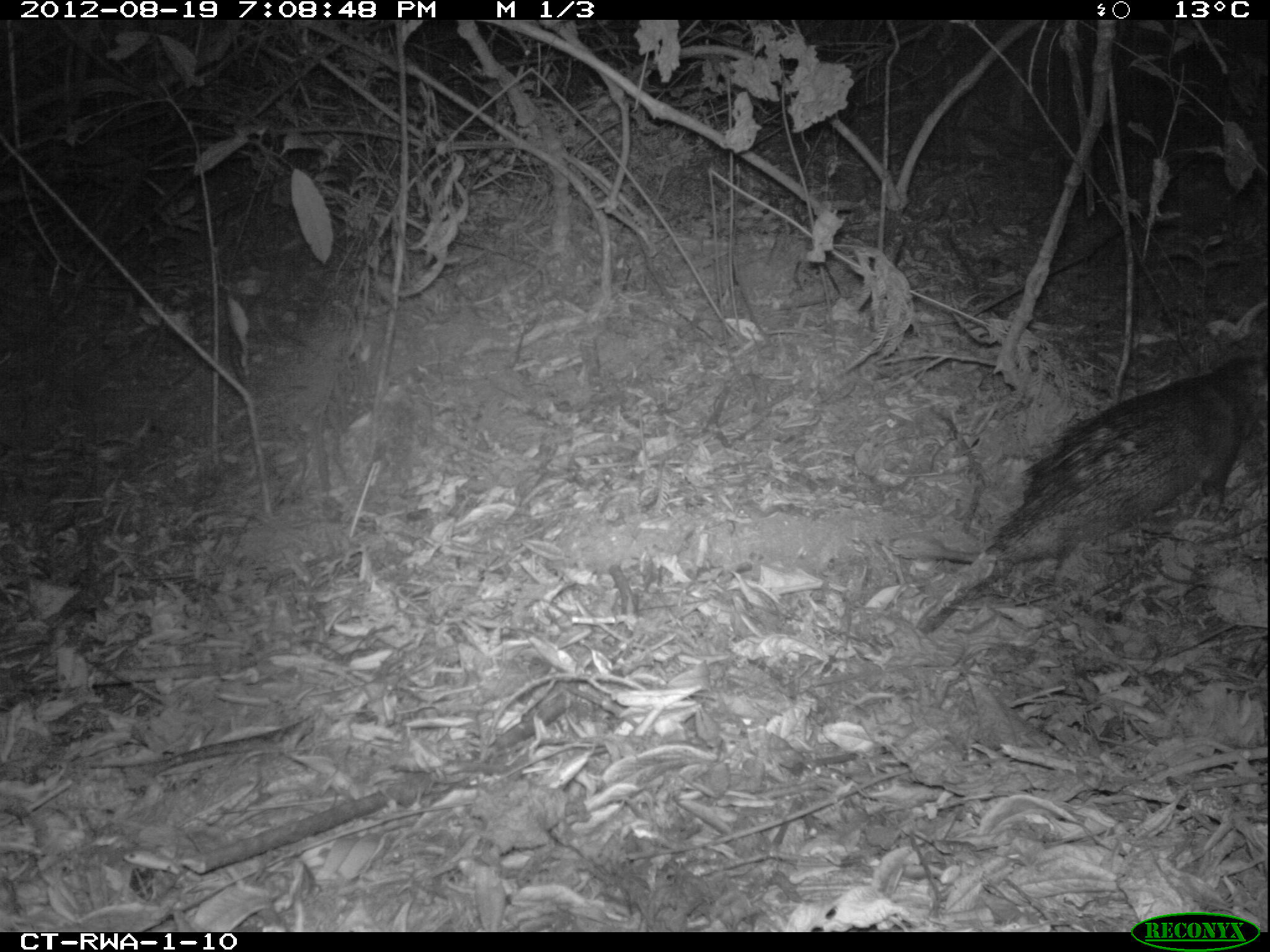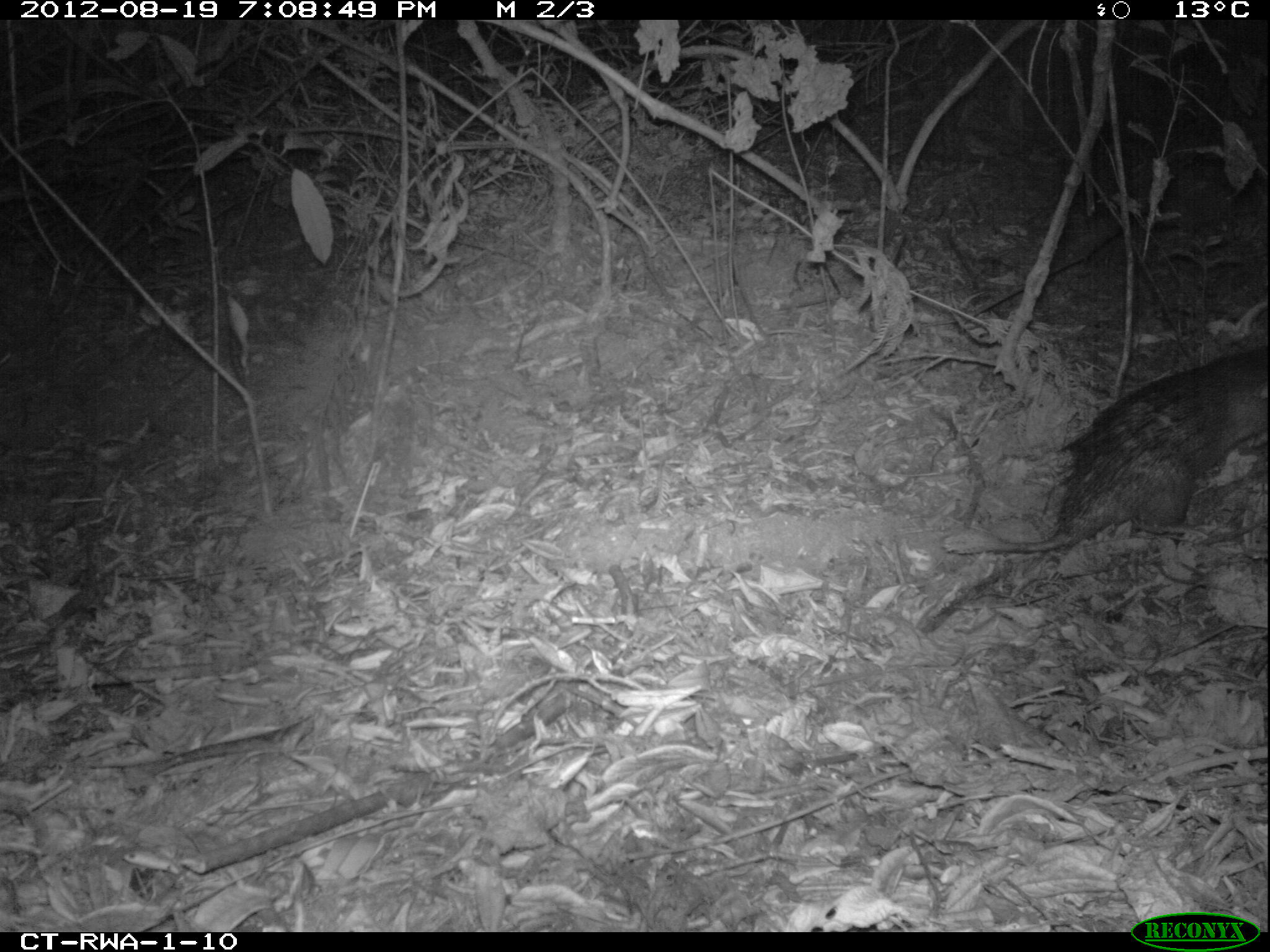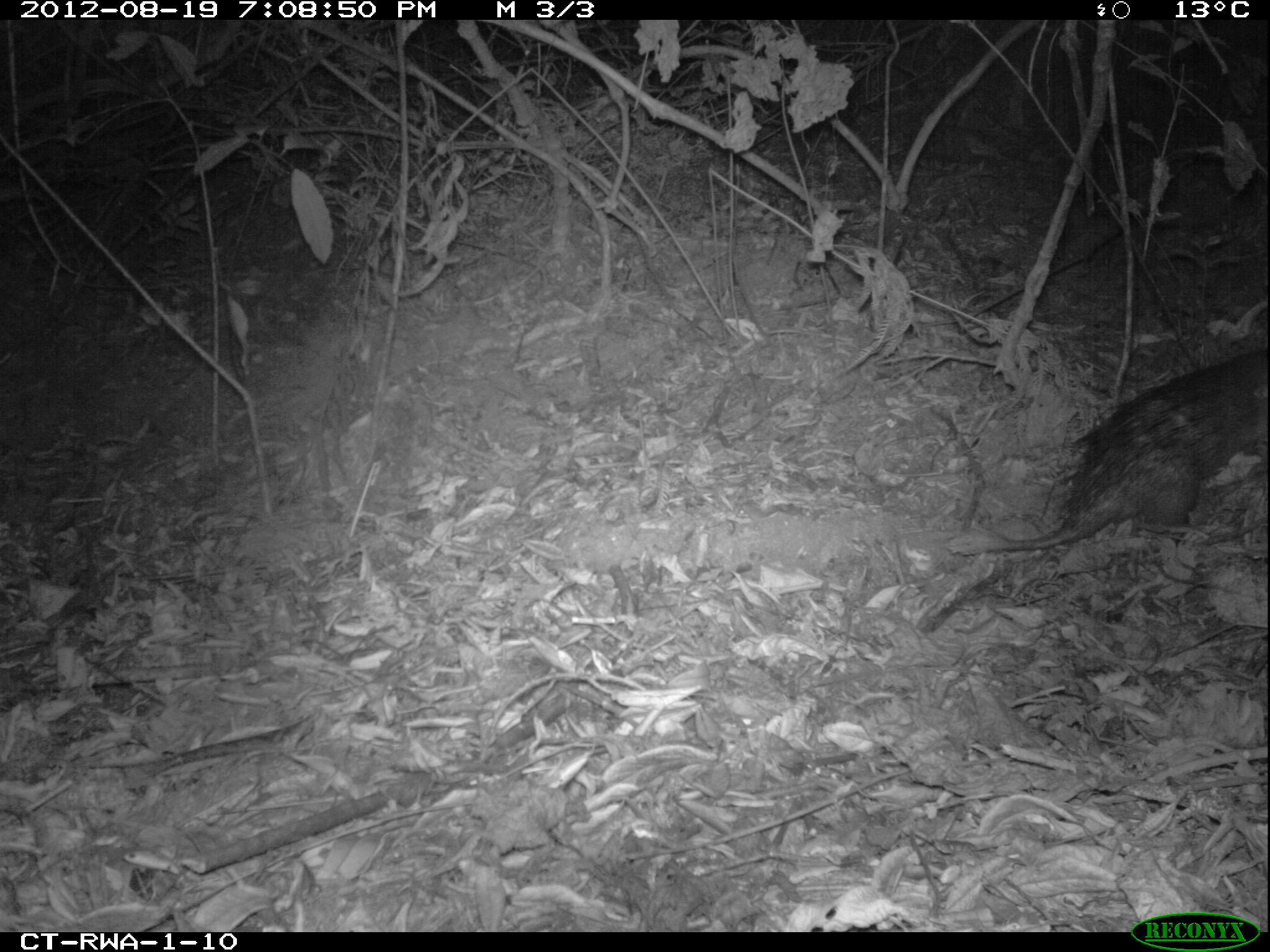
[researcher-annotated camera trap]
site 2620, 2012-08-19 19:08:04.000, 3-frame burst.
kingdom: Animalia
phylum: Chordata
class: Mammalia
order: Rodentia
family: Hystricidae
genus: Atherurus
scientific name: Atherurus africanus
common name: african brush-tailed porcupine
Atherurus africanus (african brush-tailed porcupine), count 1.